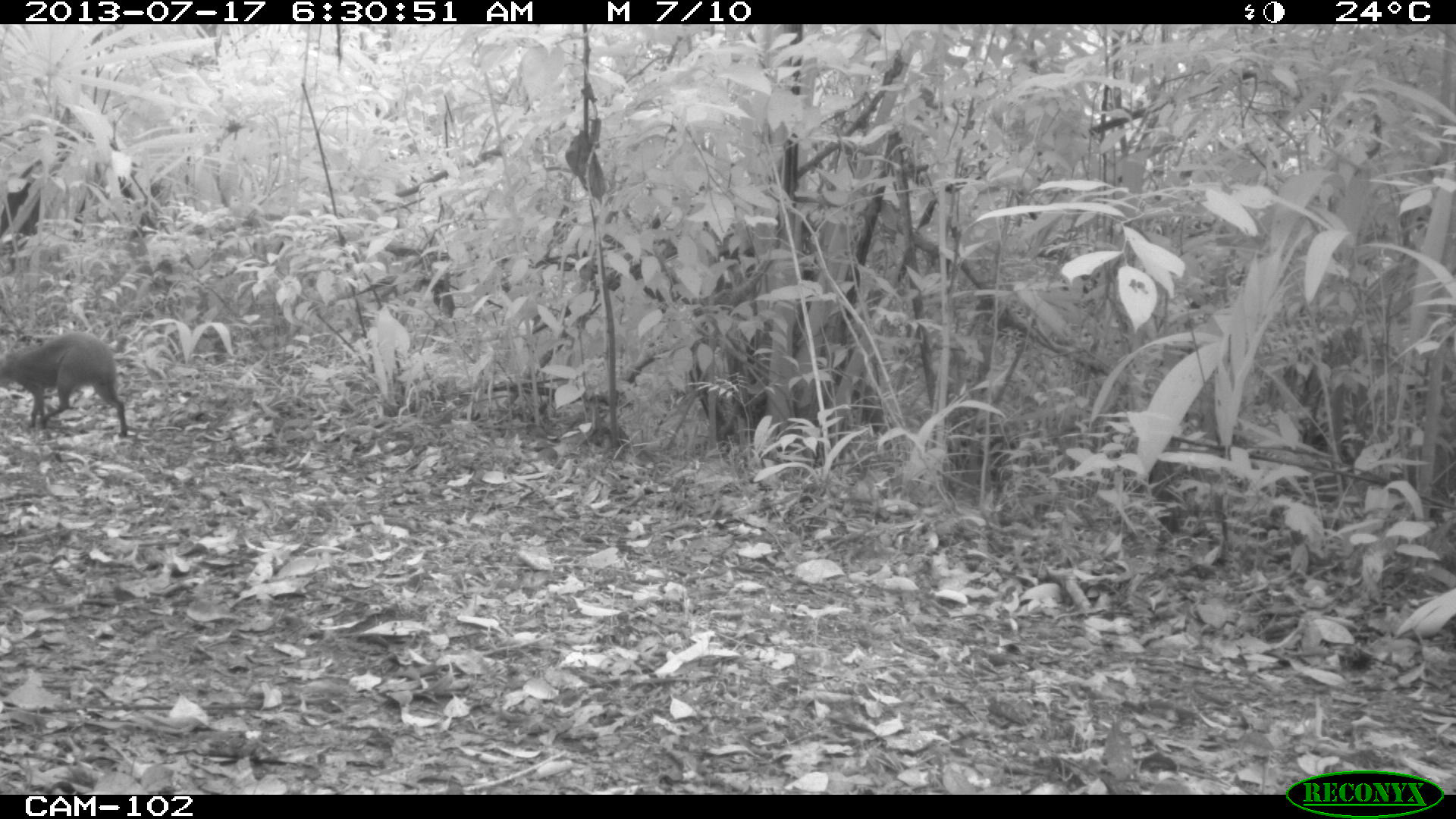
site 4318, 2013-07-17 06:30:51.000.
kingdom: Animalia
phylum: Chordata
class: Mammalia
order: Rodentia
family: Dasyproctidae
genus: Dasyprocta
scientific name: Dasyprocta punctata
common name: central american agouti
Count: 1.